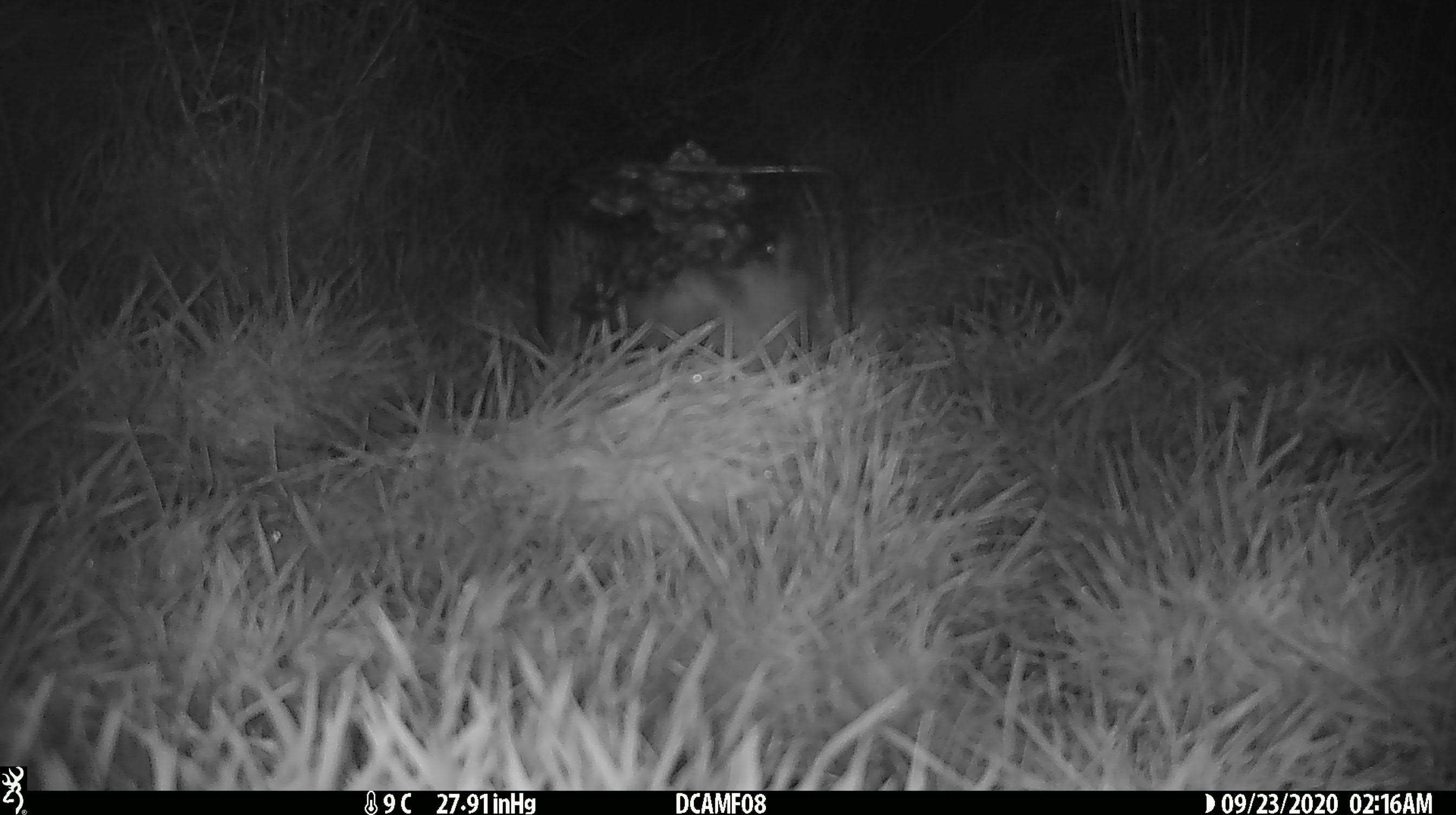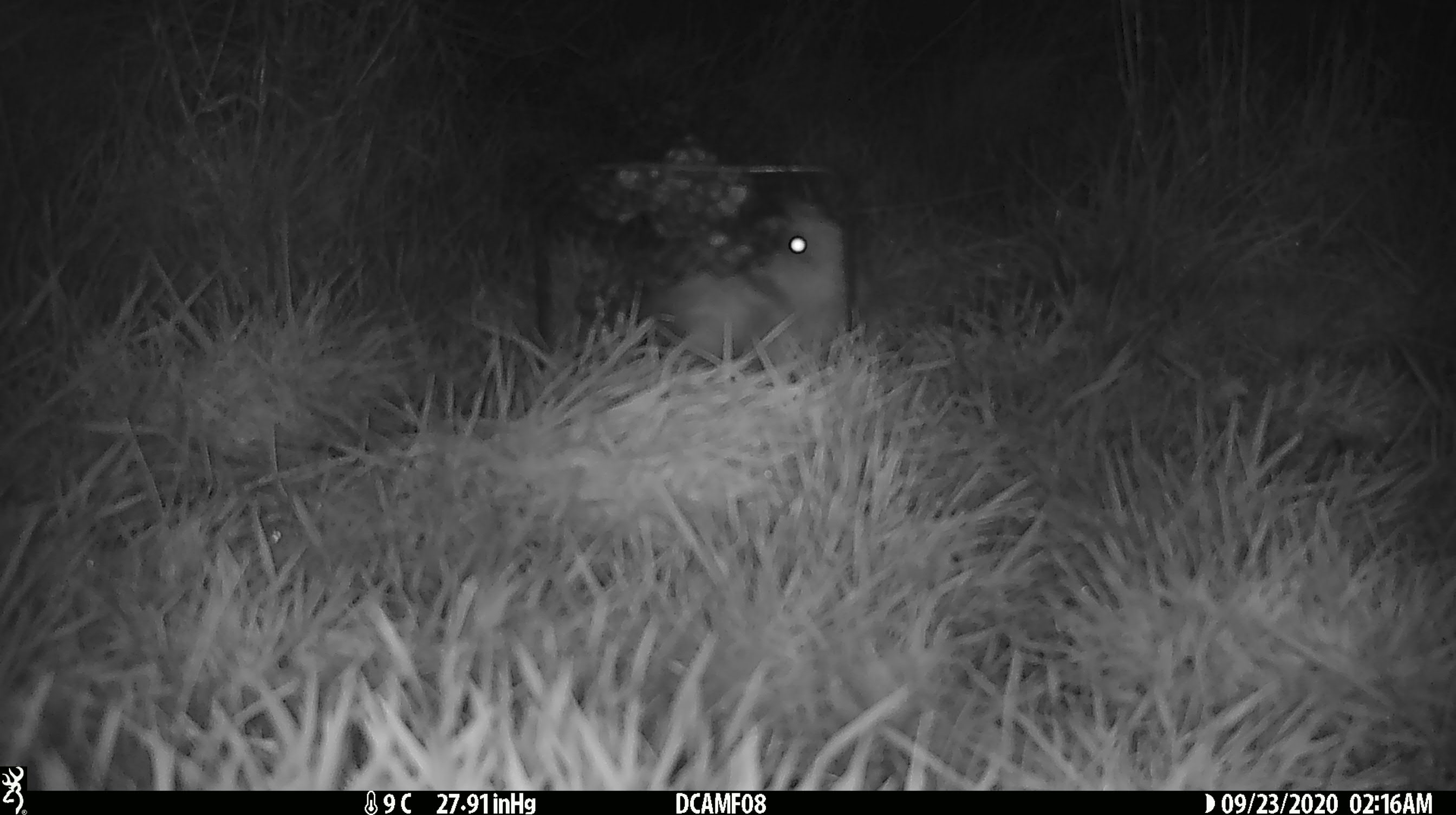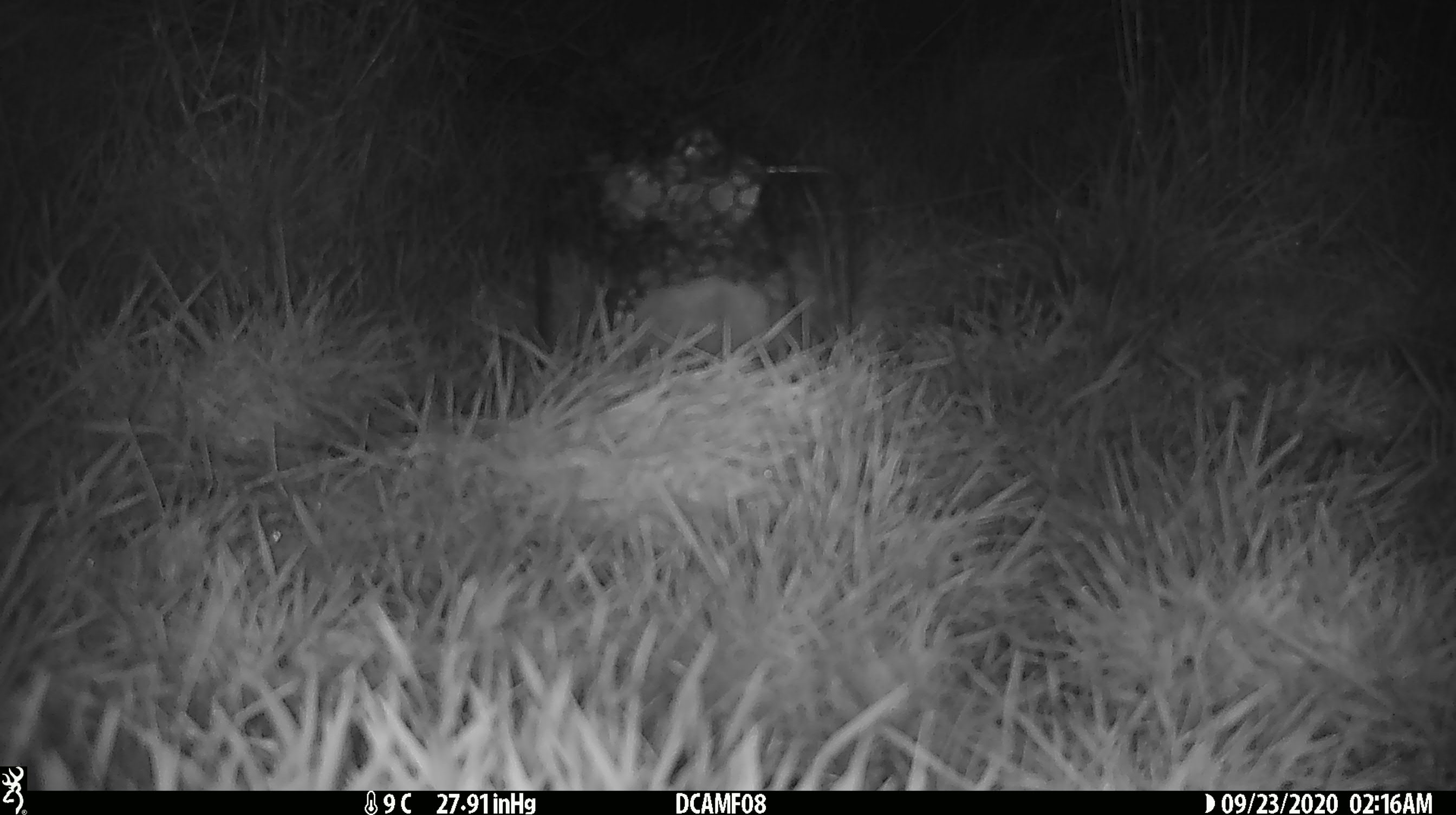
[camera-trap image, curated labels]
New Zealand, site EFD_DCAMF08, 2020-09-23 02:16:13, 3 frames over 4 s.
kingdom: Animalia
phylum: Chordata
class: Mammalia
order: Eulipotyphla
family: Erinaceidae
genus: Erinaceus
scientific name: Erinaceus europaeus europaeus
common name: european hedgehog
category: hedgehog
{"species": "hedgehog (european hedgehog) (Erinaceus europaeus europaeus)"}